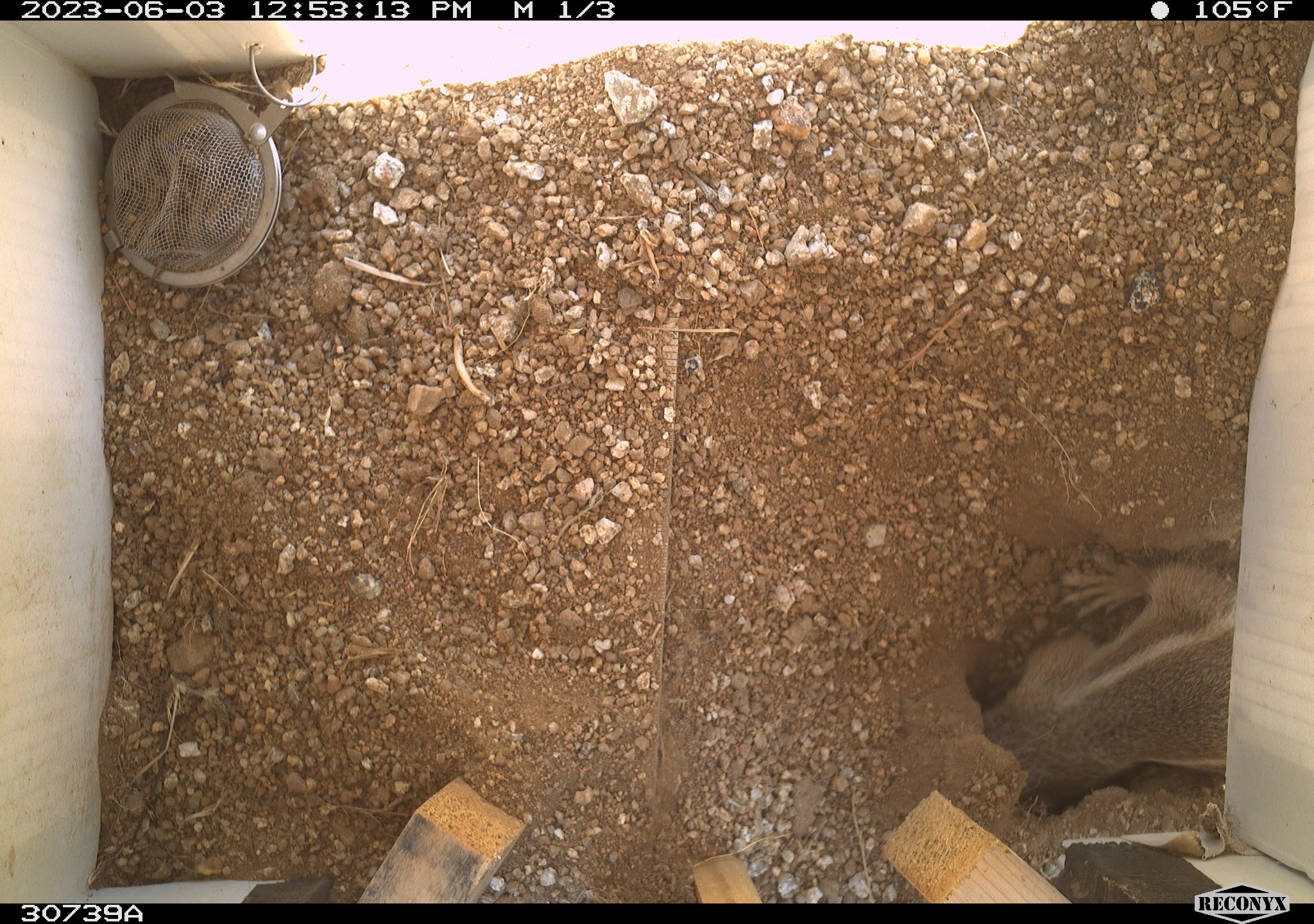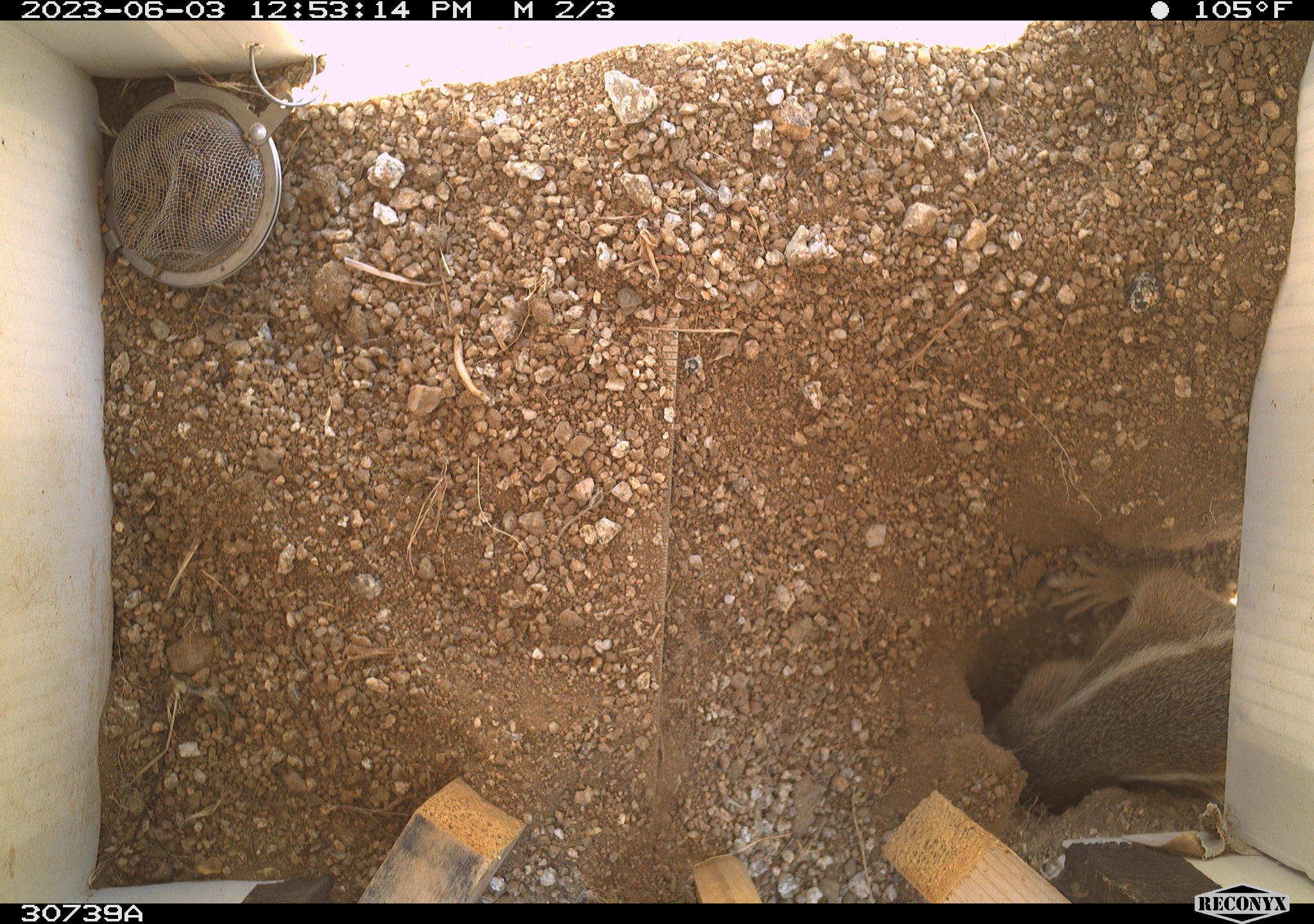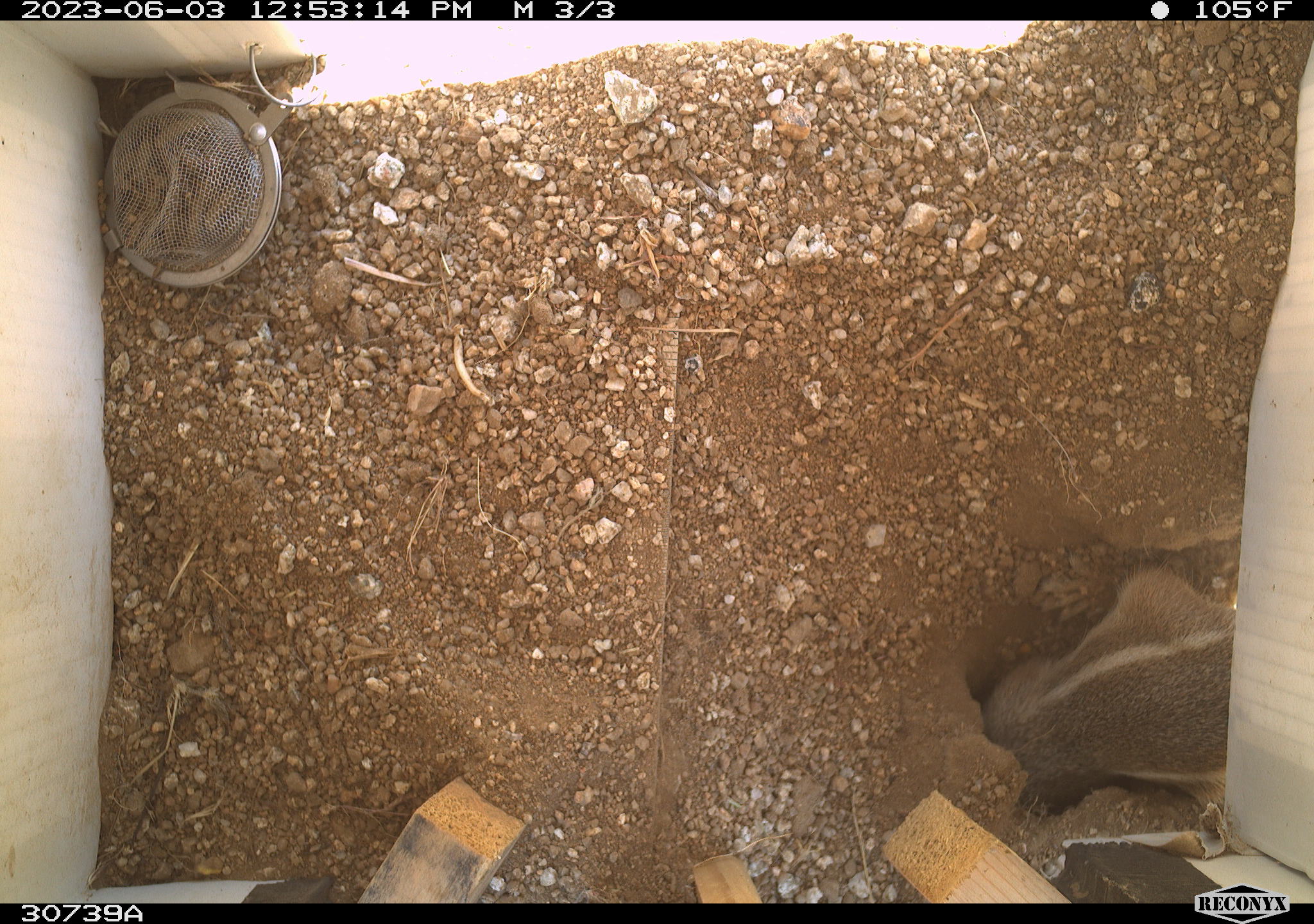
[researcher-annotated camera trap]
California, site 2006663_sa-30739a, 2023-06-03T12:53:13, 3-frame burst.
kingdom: Animalia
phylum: Chordata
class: Mammalia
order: Rodentia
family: Sciuridae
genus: Ammospermophilus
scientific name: Ammospermophilus leucurus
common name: white-tailed antelope squirrel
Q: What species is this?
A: White-tailed antelope squirrel (Ammospermophilus leucurus).